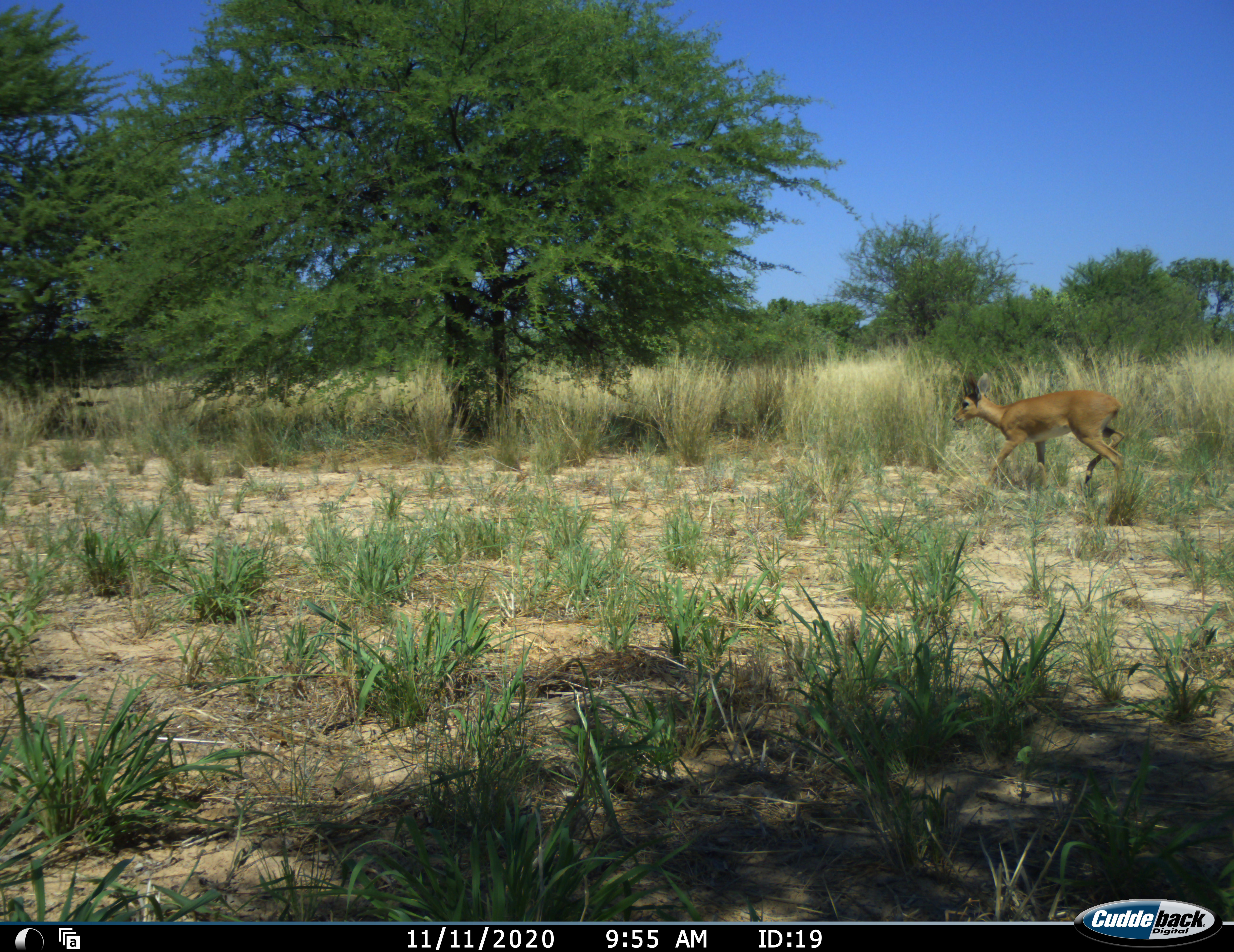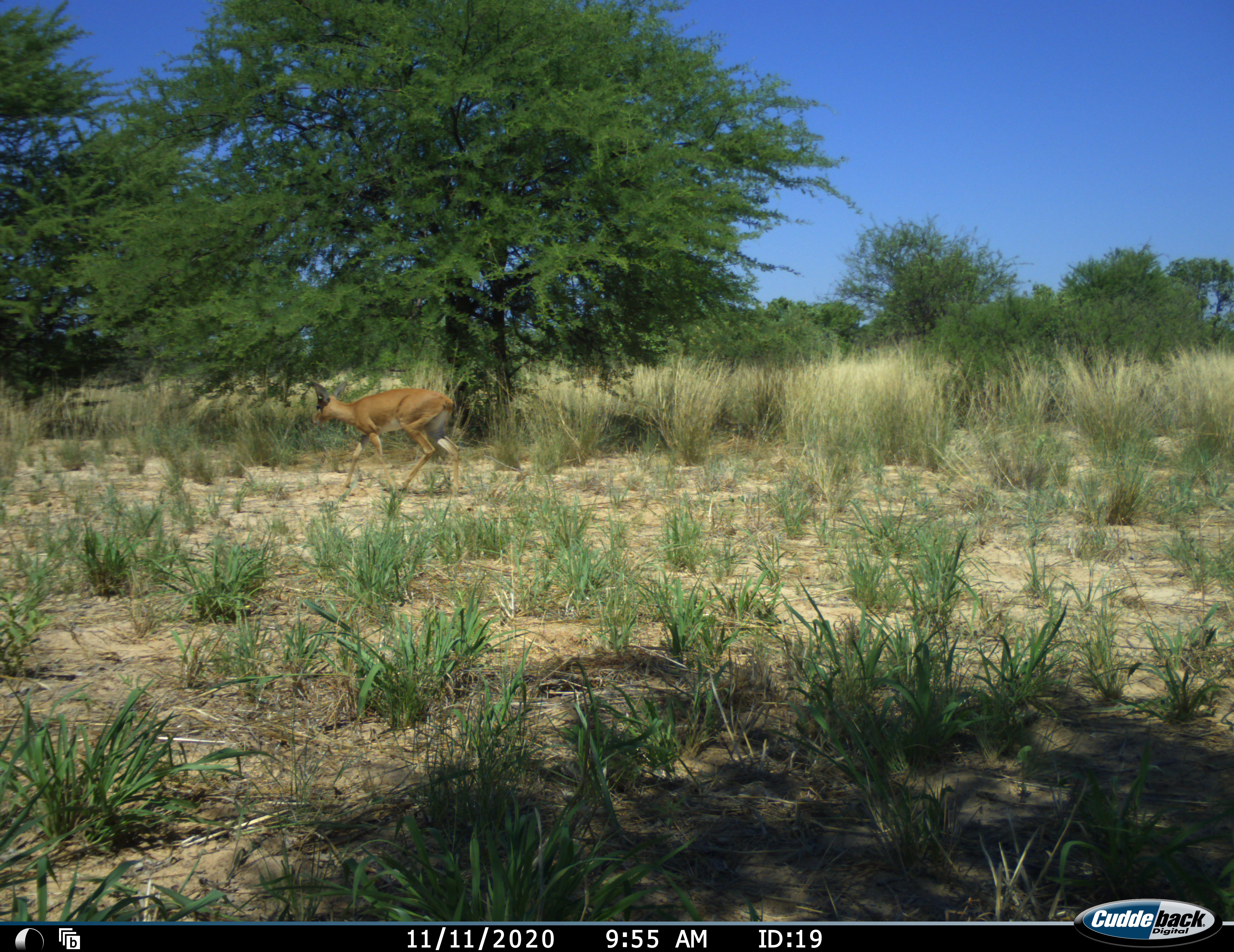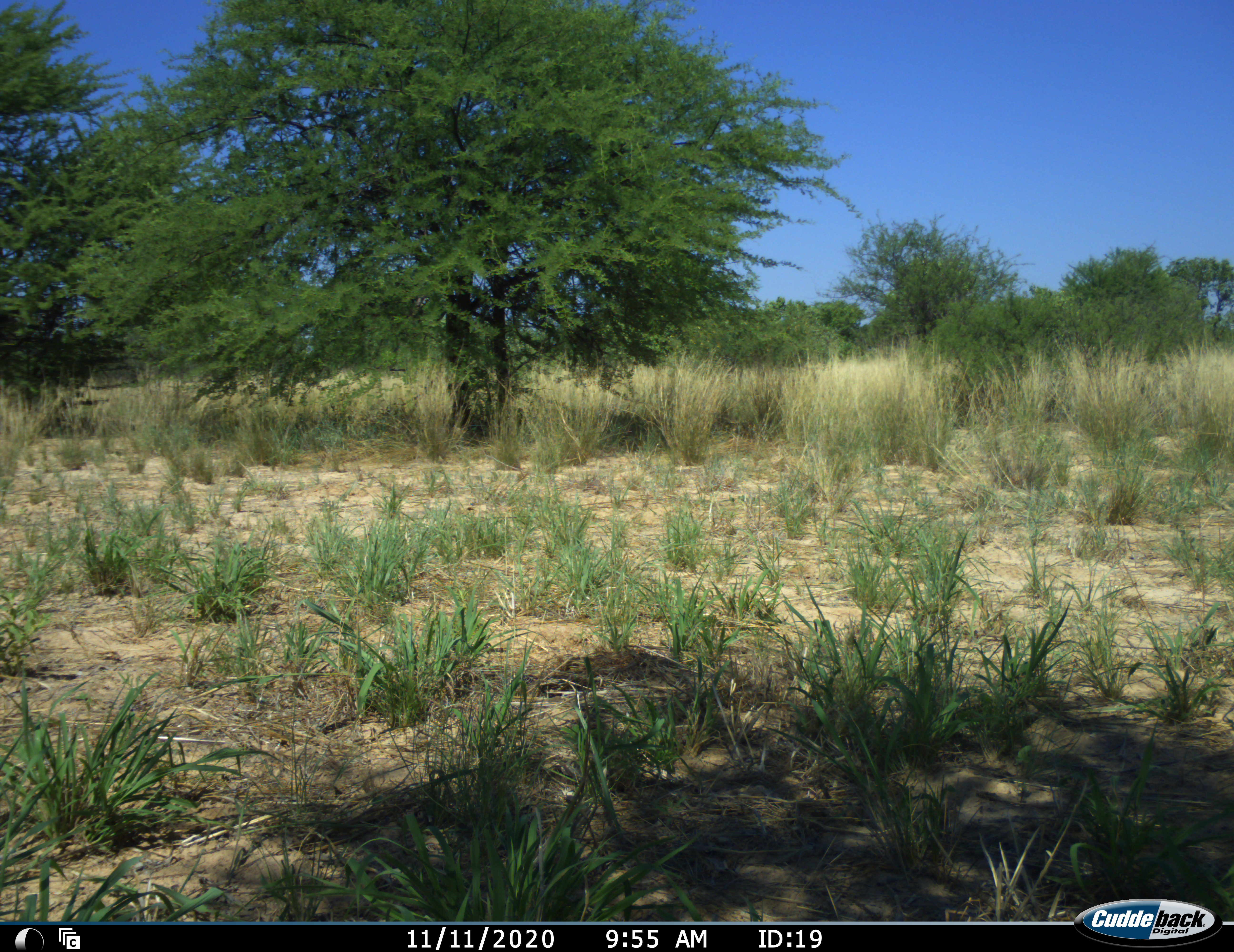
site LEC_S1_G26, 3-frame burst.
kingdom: Animalia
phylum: Chordata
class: Mammalia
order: Artiodactyla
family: Bovidae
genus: Raphicerus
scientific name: Raphicerus campestris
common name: steenbok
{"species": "steenbok (Raphicerus campestris)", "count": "1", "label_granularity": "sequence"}